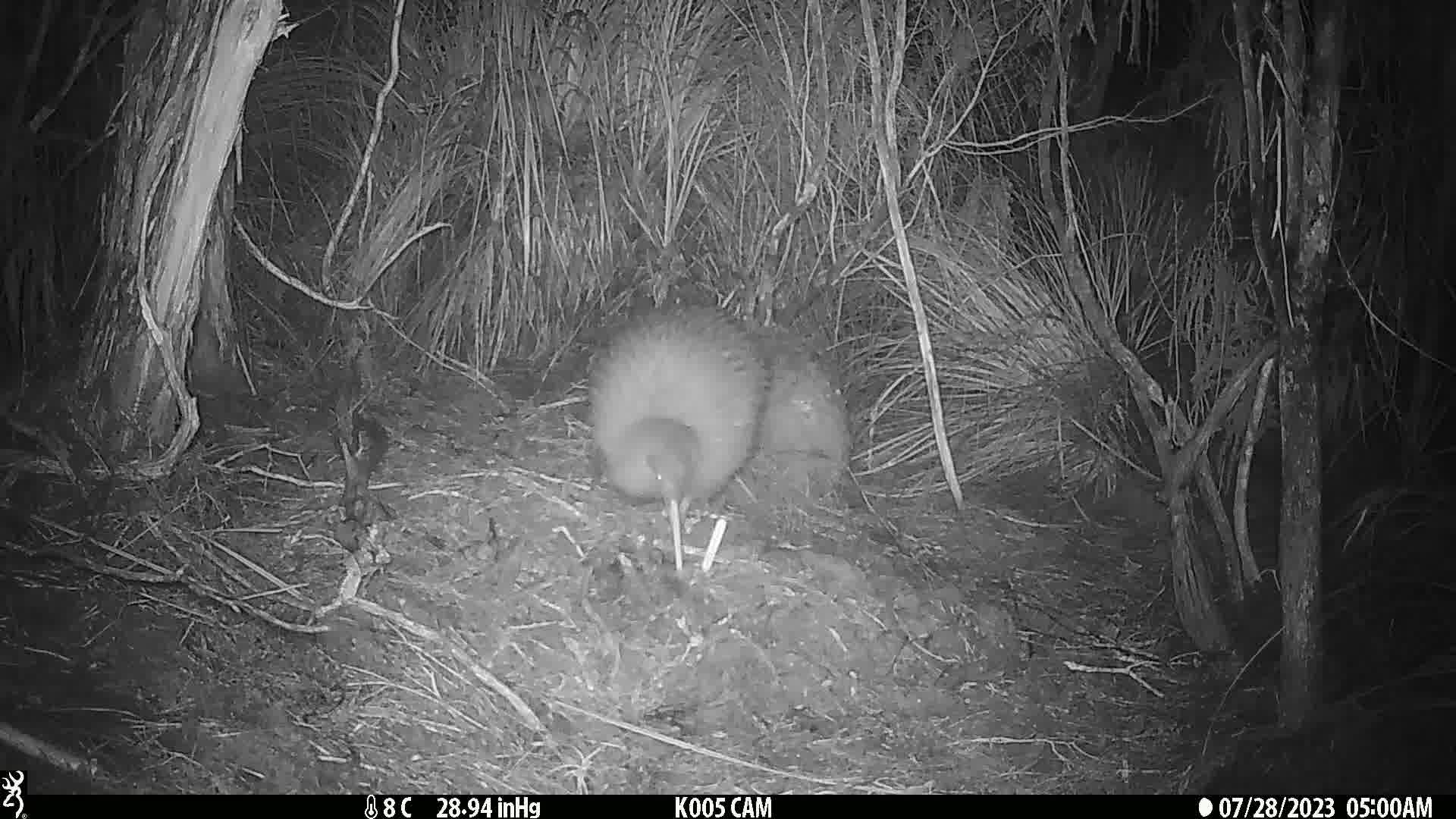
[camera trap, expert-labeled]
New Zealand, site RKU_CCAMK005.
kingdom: Animalia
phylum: Chordata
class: Aves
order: Apterygiformes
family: Apterygidae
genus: Apteryx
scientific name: Apteryx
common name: kiwi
Kiwi (Apteryx).